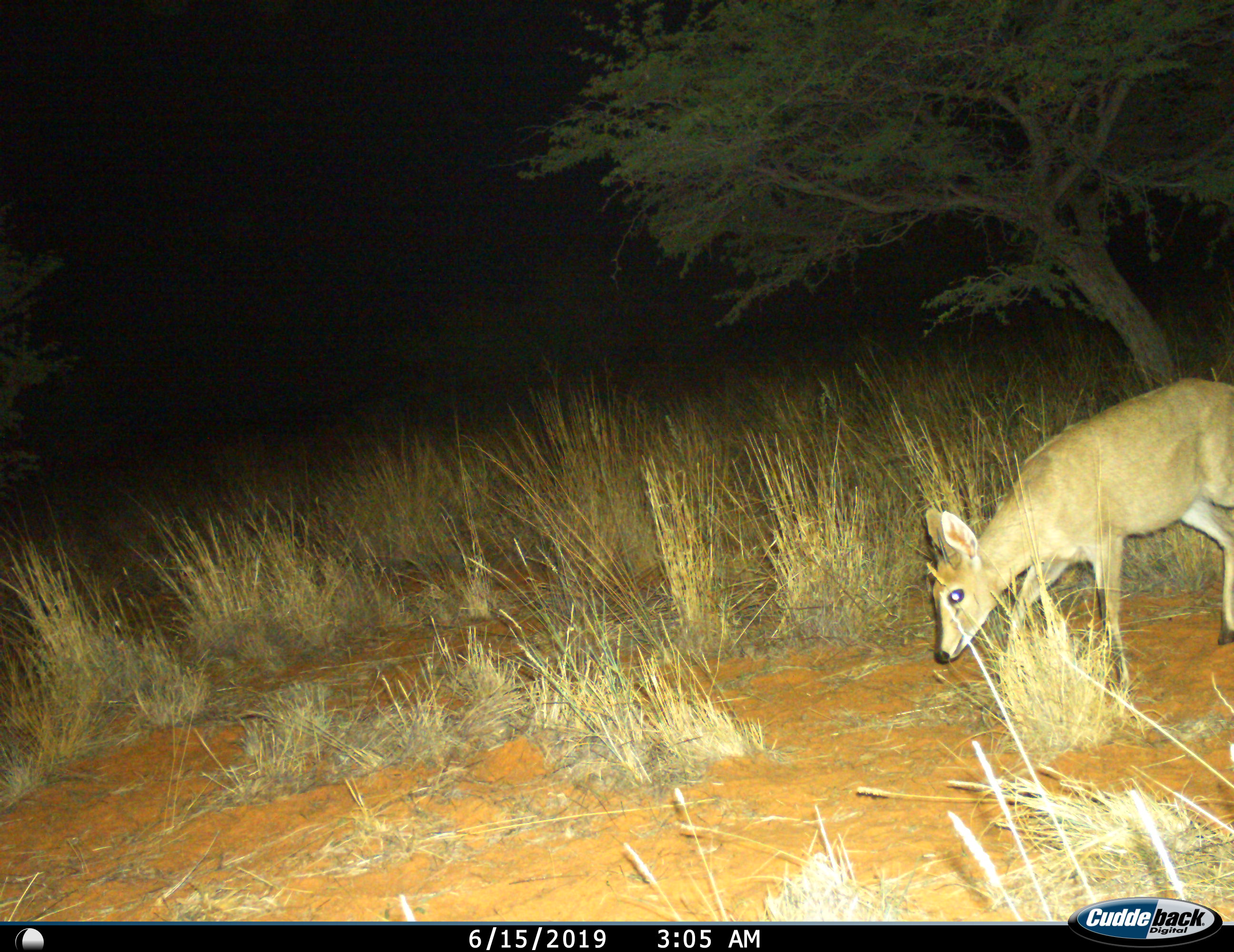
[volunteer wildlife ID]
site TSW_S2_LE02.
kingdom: Animalia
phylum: Chordata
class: Mammalia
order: Artiodactyla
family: Bovidae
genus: Sylvicapra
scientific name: Sylvicapra grimmia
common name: common duiker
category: duikercommongrey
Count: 1.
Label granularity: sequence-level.